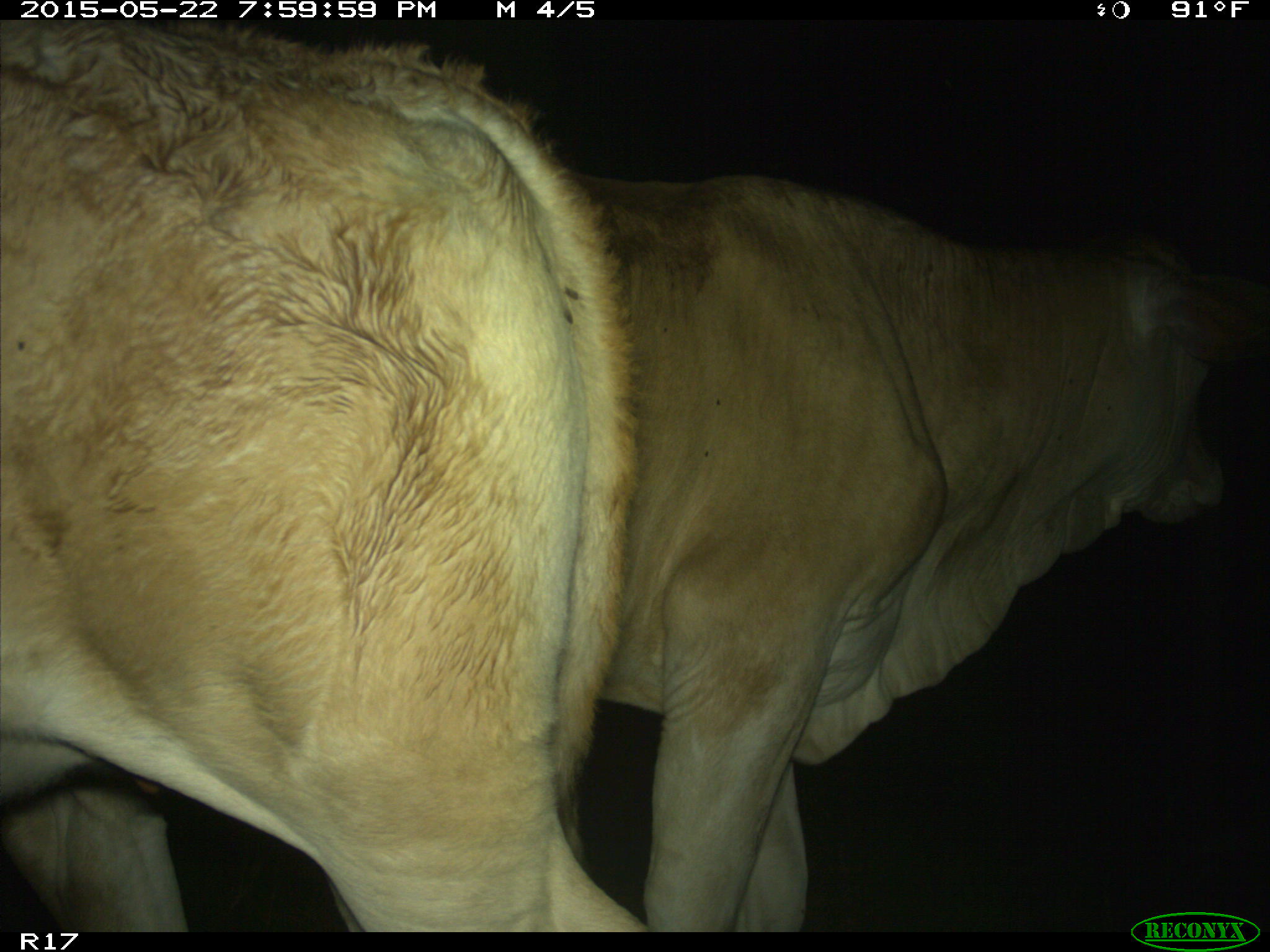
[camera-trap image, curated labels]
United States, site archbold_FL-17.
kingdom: Animalia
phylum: Chordata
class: Mammalia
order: Artiodactyla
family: Bovidae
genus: Bos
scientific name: Bos taurus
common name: domestic cow